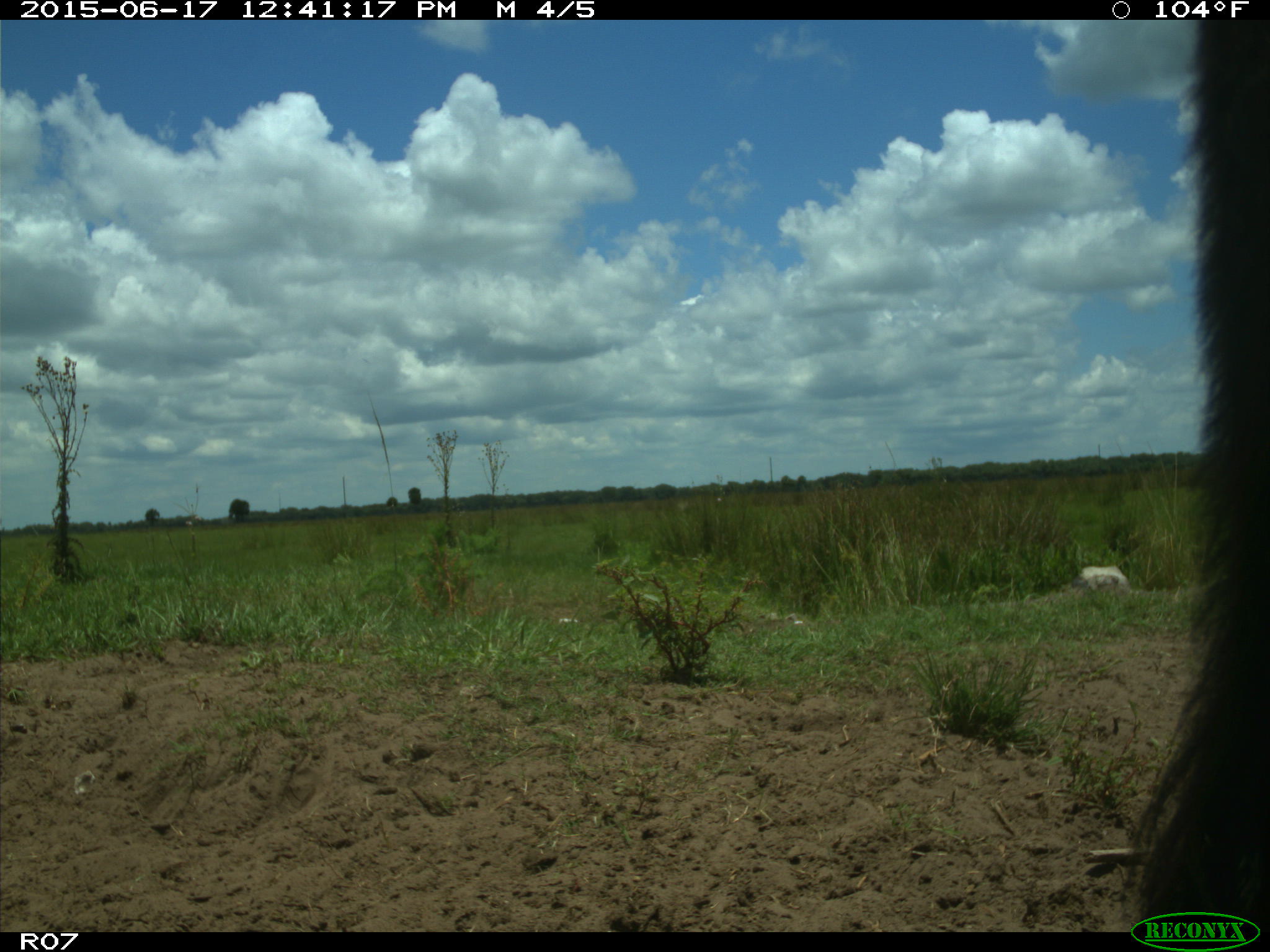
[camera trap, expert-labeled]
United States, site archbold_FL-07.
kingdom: Animalia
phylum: Chordata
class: Mammalia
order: Artiodactyla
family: Bovidae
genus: Bos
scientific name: Bos taurus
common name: domestic cow